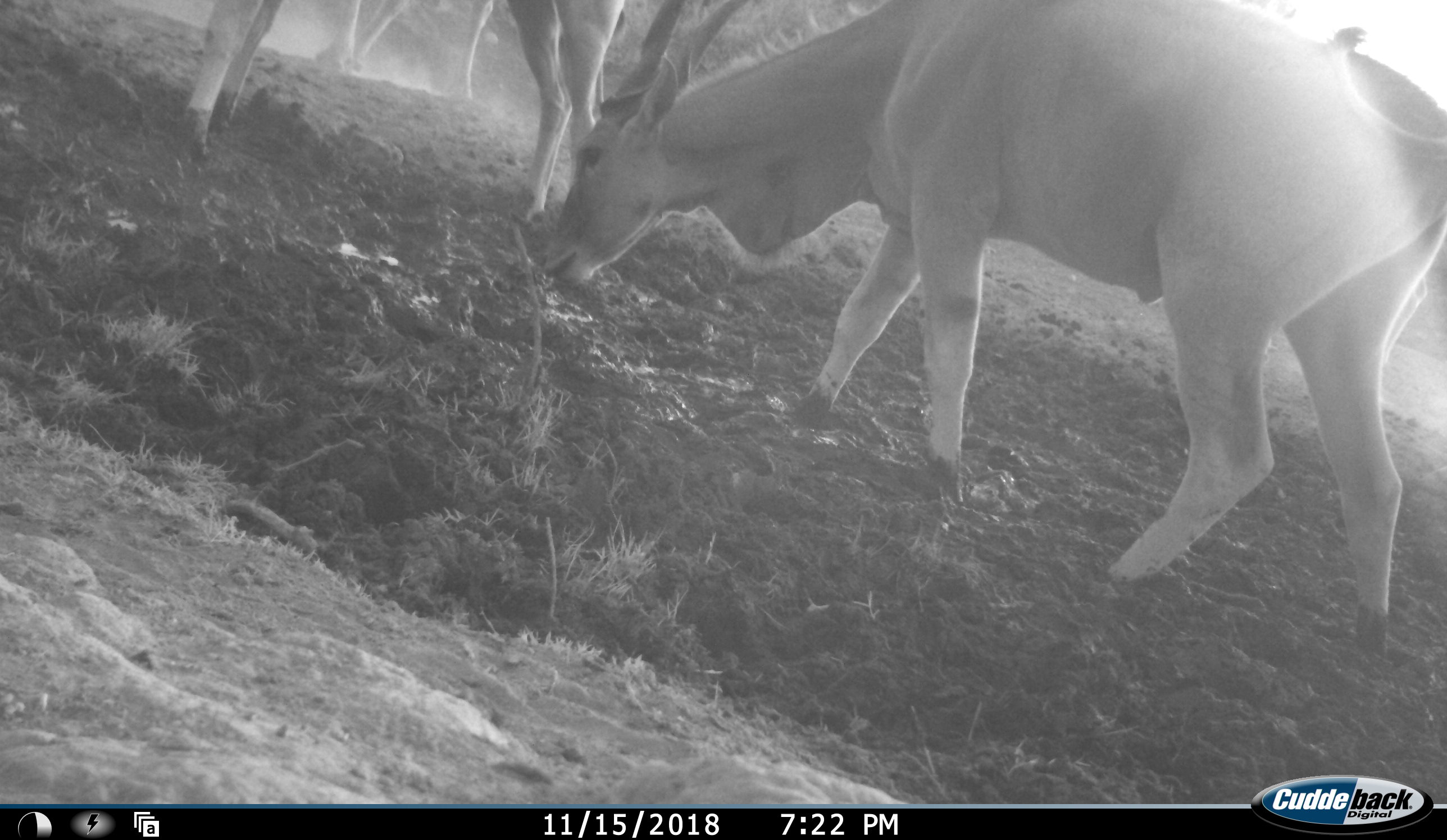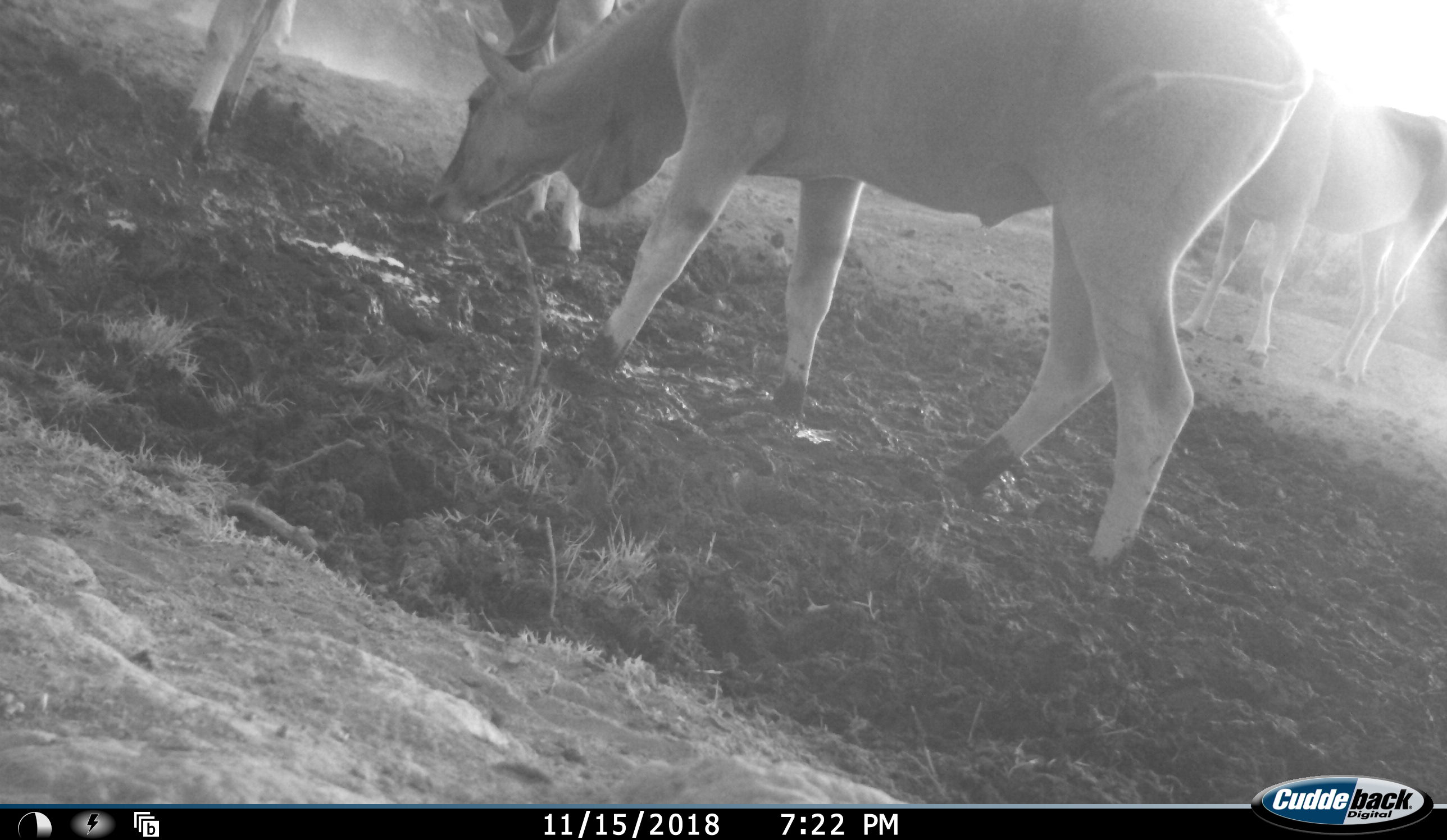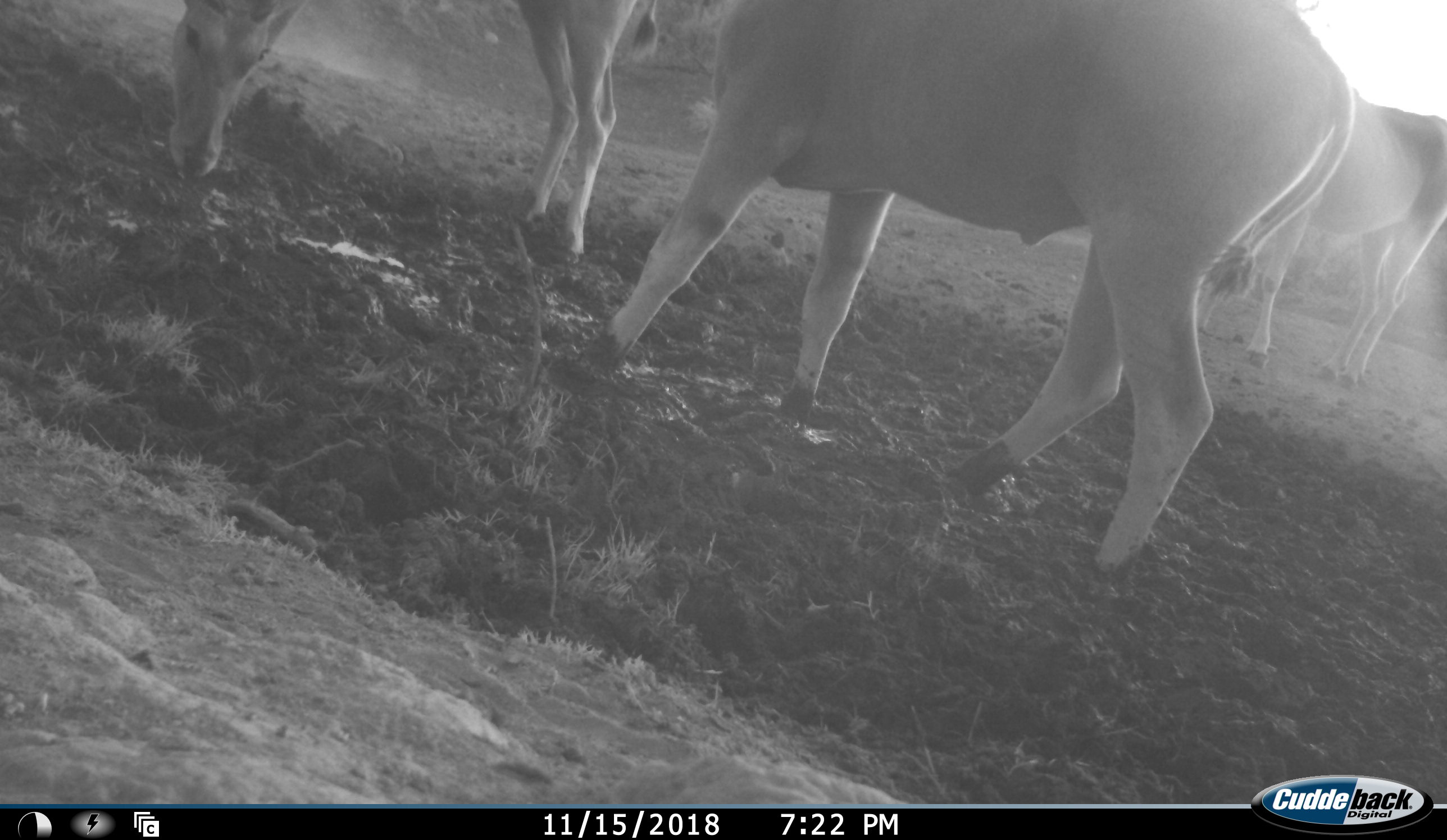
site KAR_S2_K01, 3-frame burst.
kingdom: Animalia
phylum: Chordata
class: Mammalia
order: Artiodactyla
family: Bovidae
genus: Tragelaphus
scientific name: Tragelaphus oryx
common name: eland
Eland (Tragelaphus oryx), count 4. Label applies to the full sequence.